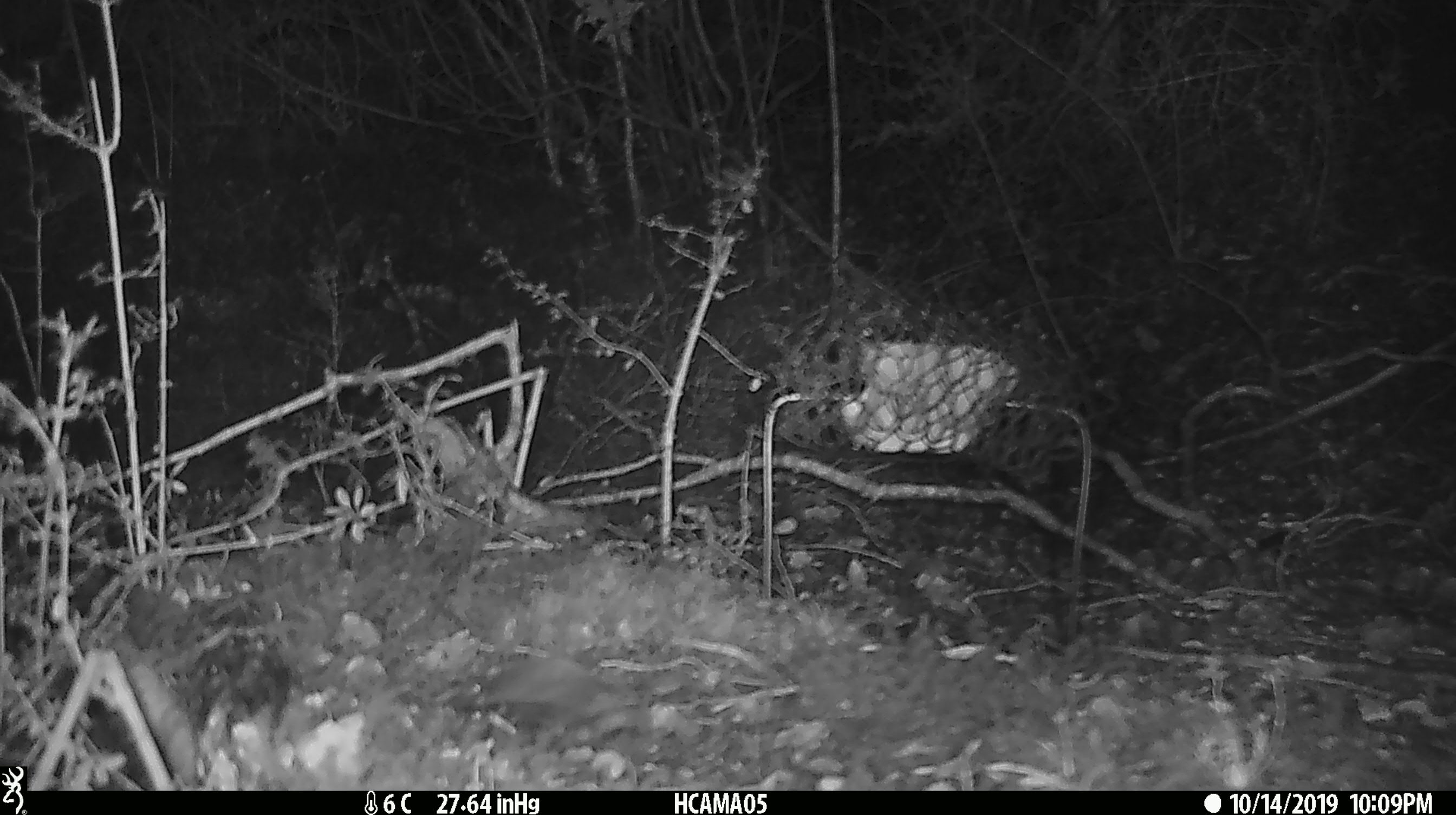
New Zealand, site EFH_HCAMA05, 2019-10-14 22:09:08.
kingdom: Animalia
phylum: Chordata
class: Mammalia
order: Rodentia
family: Muridae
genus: Mus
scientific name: Mus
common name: mouse